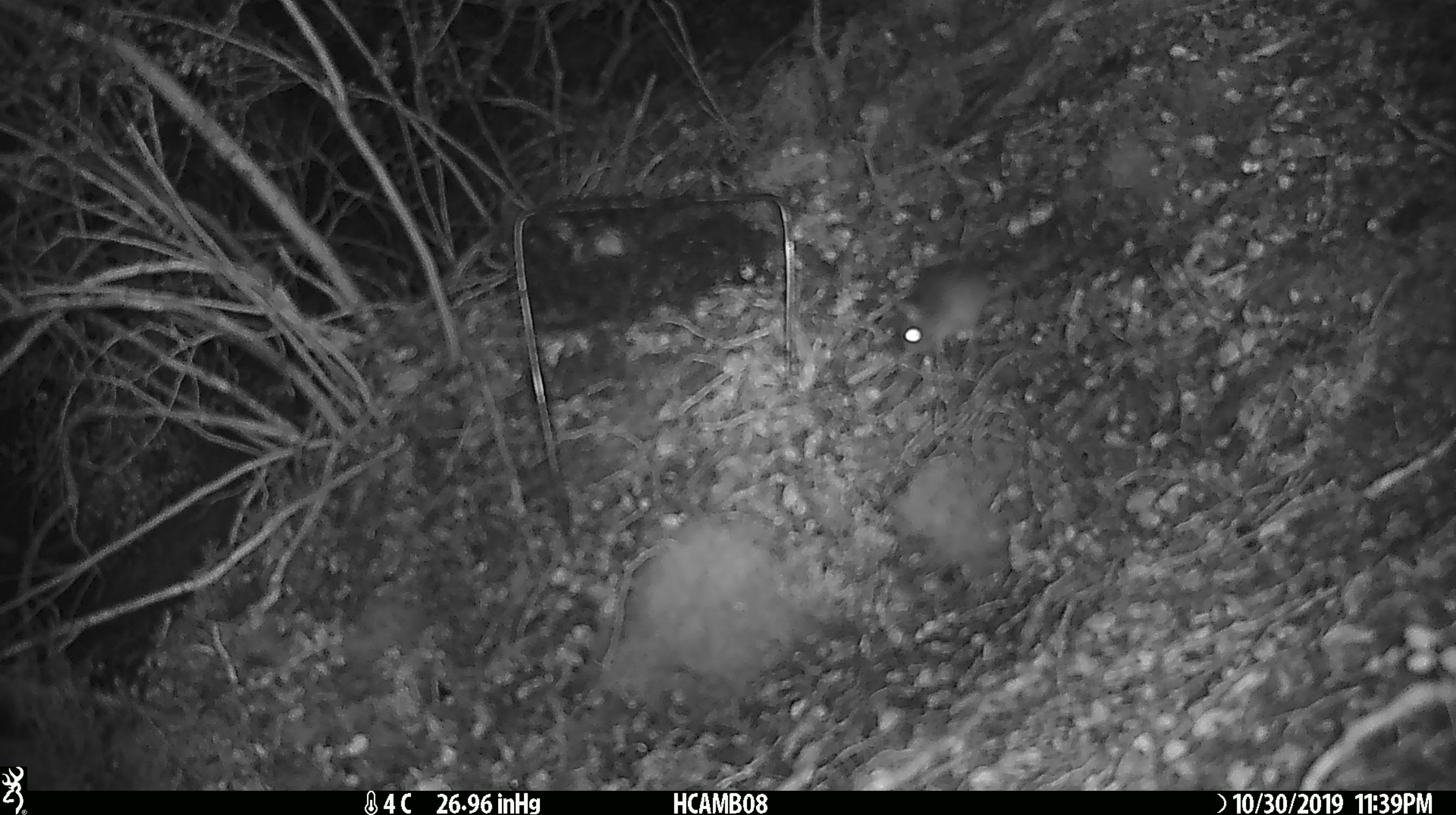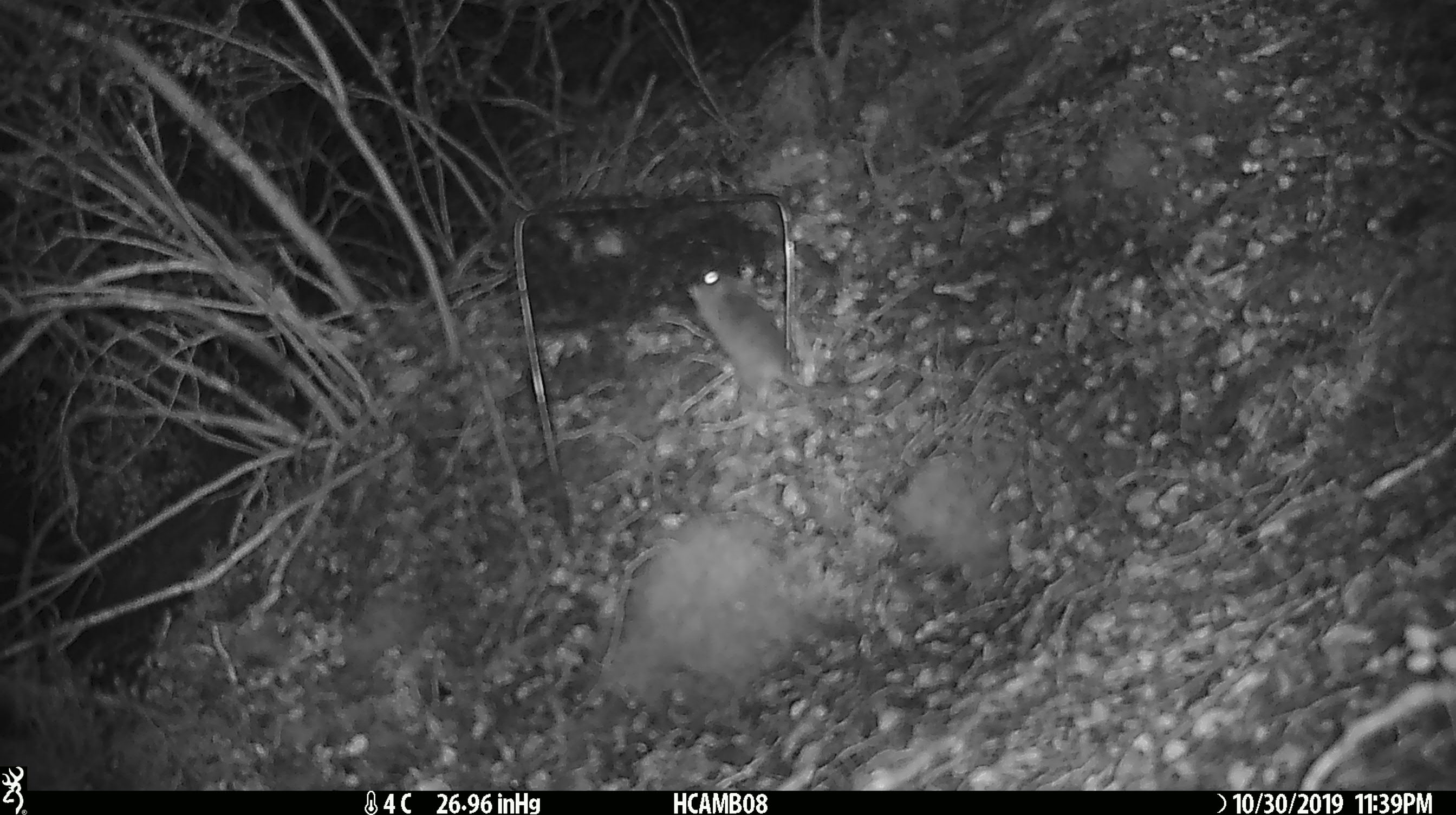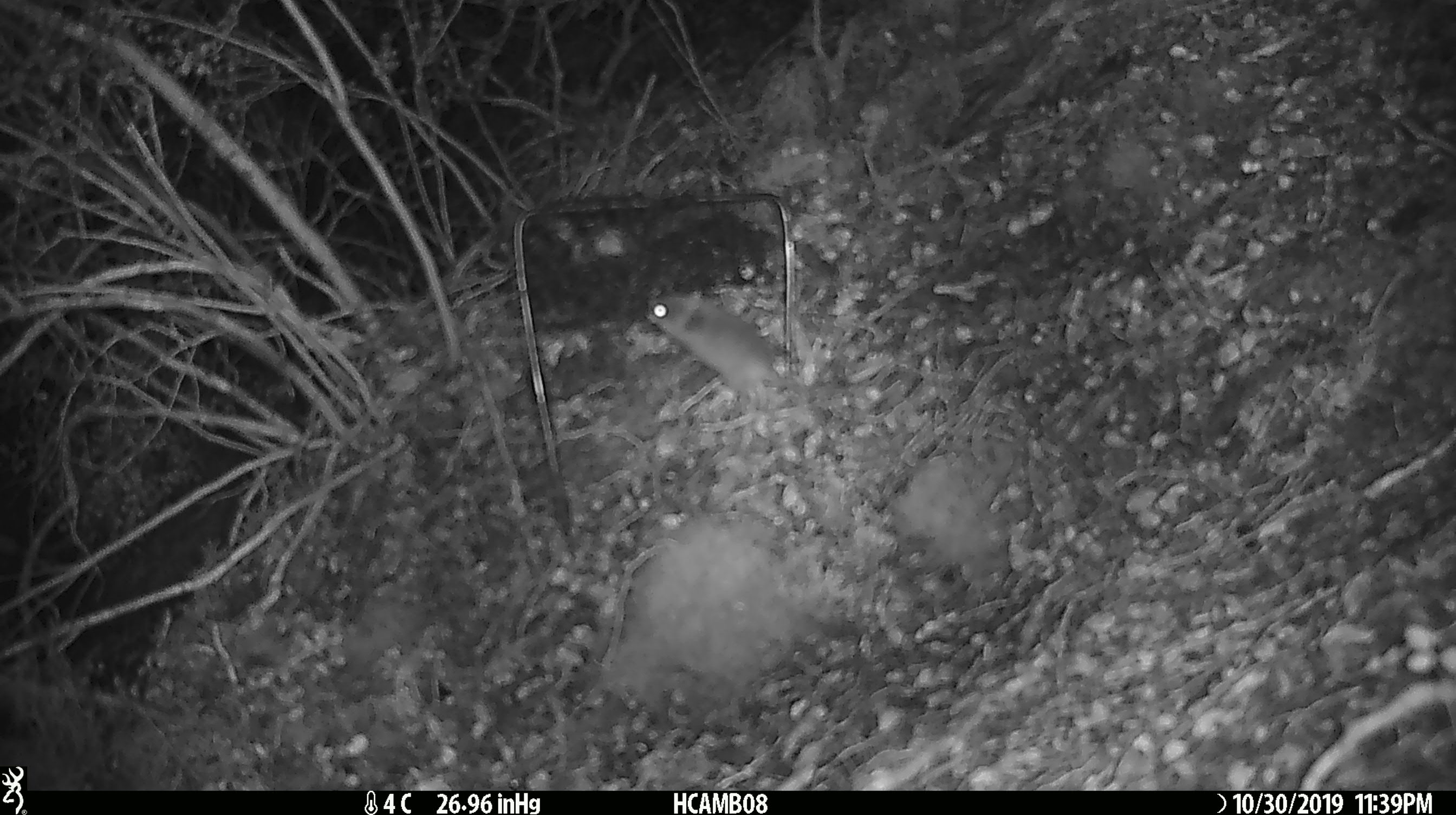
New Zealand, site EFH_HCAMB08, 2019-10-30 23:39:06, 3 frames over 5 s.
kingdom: Animalia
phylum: Chordata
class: Mammalia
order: Rodentia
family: Muridae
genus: Mus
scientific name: Mus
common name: mouse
Mouse (Mus).